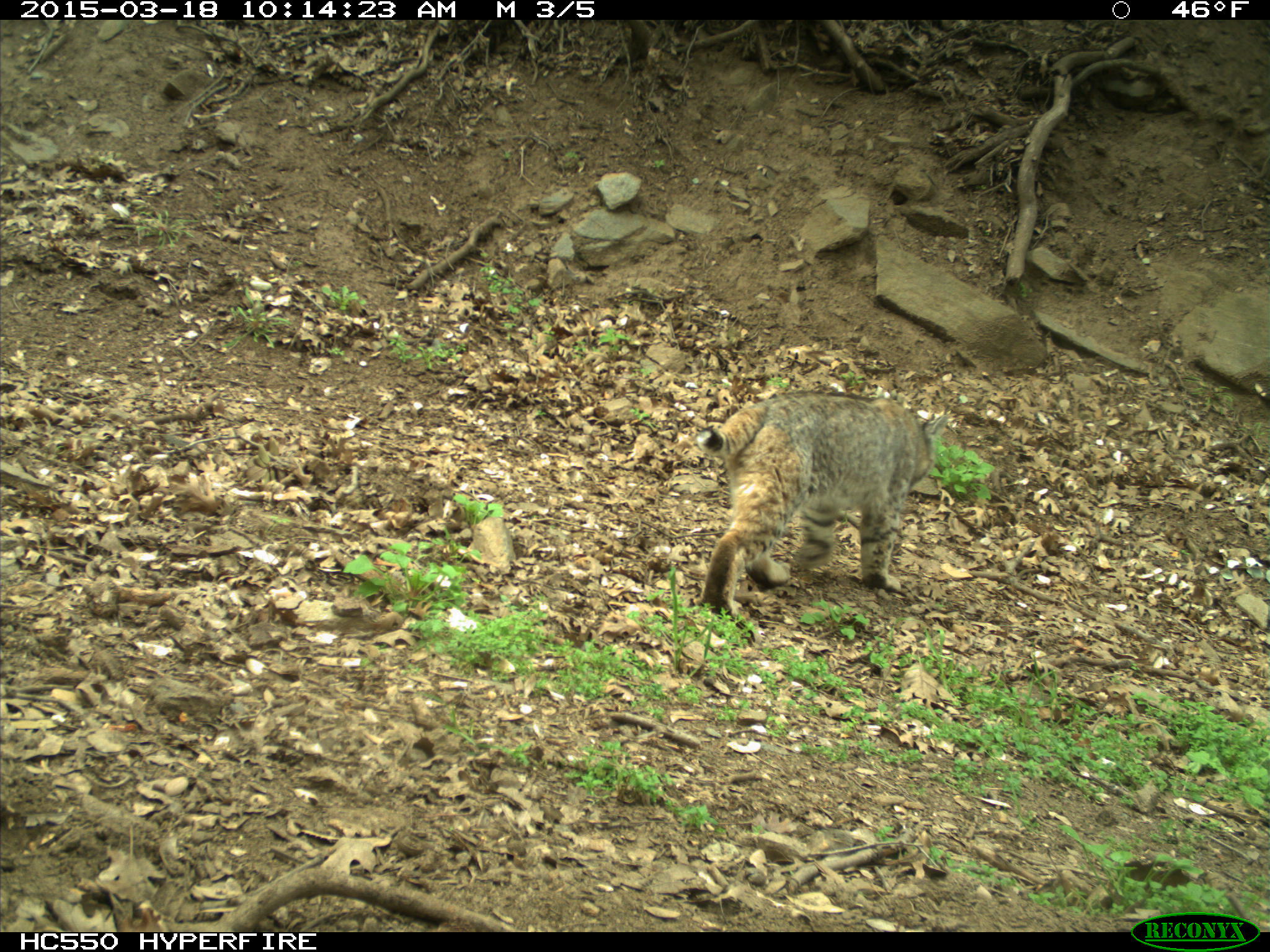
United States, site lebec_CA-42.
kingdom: Animalia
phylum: Chordata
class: Mammalia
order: Carnivora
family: Felidae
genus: Lynx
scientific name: Lynx rufus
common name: bobcat